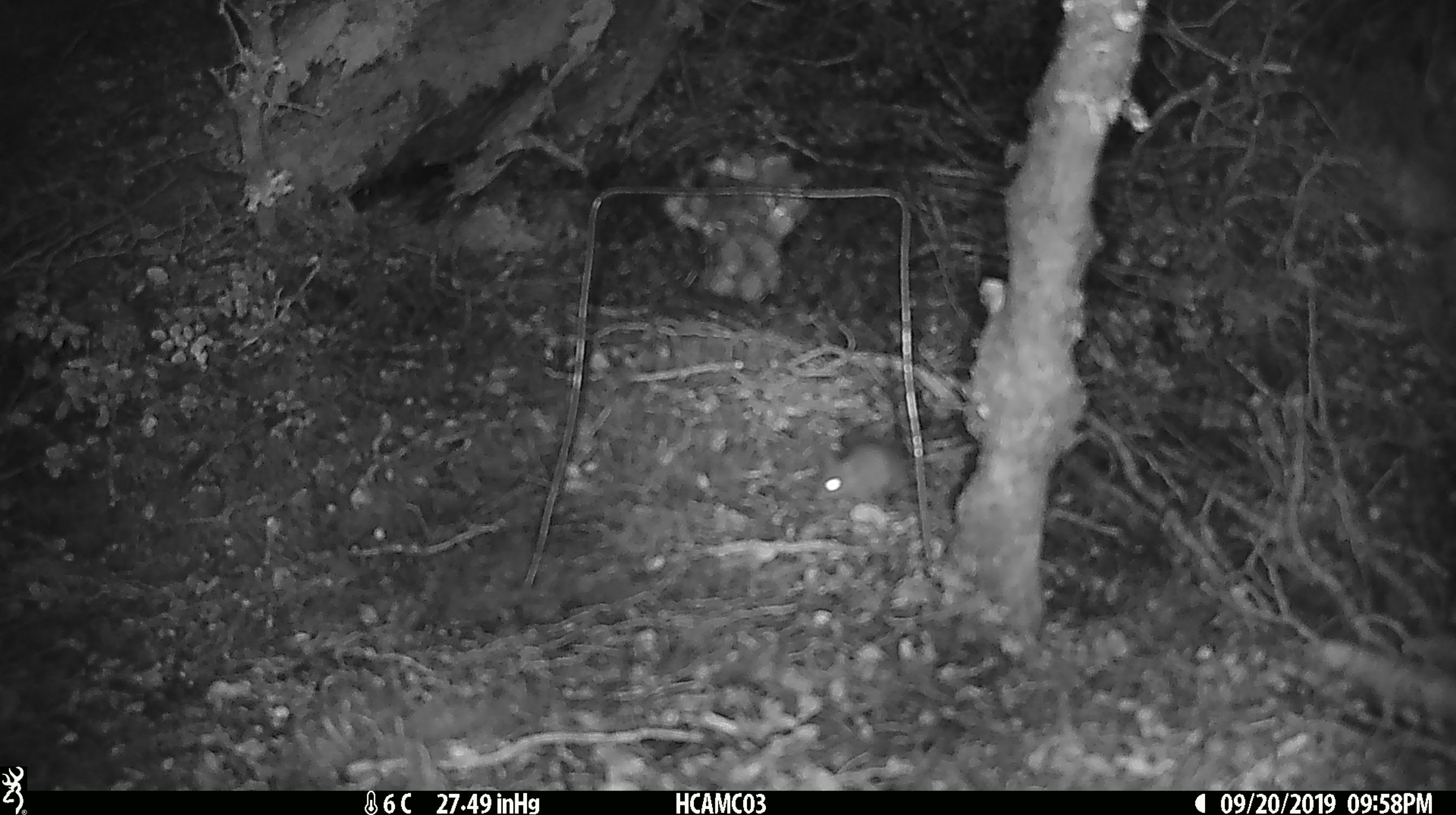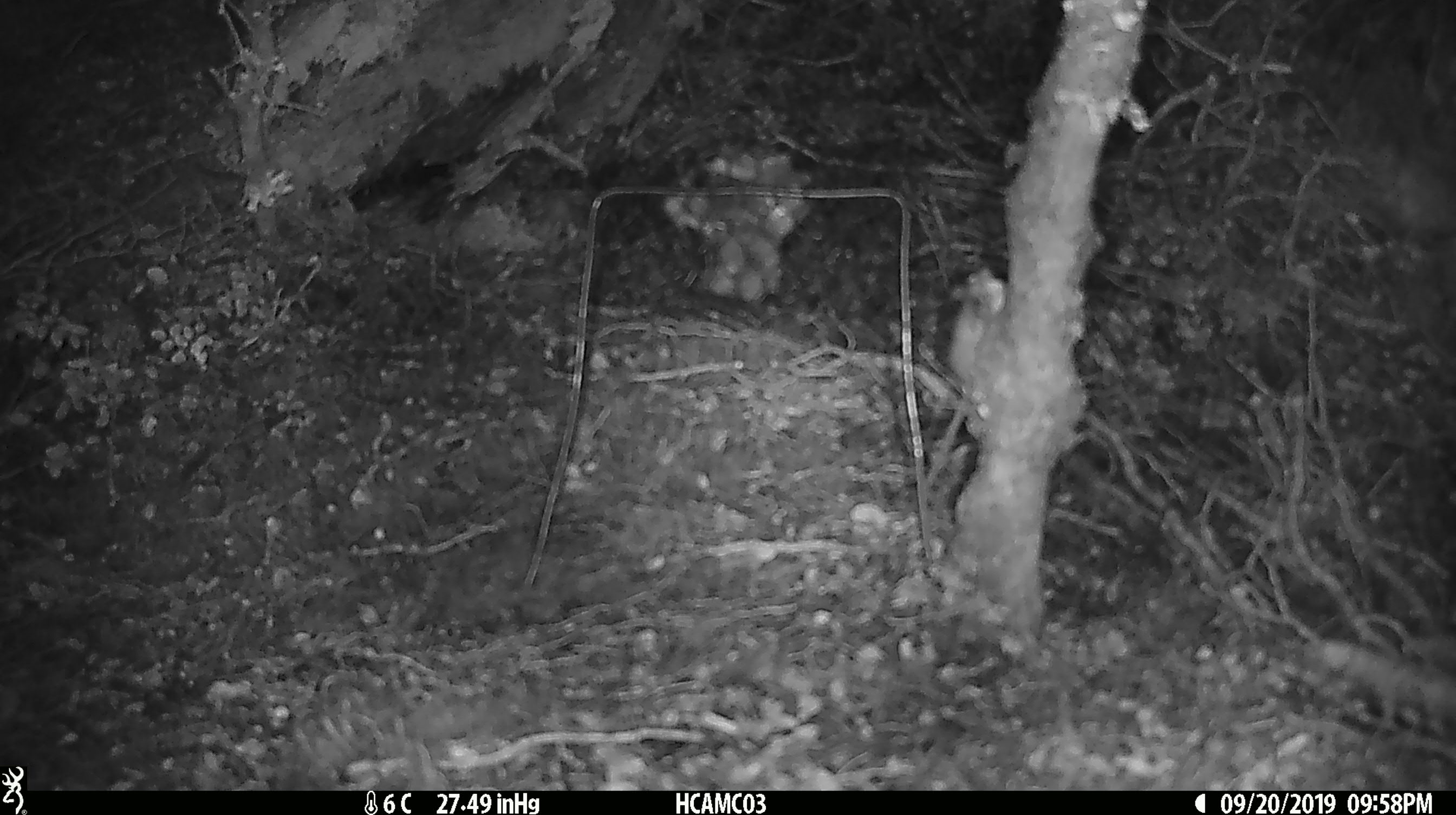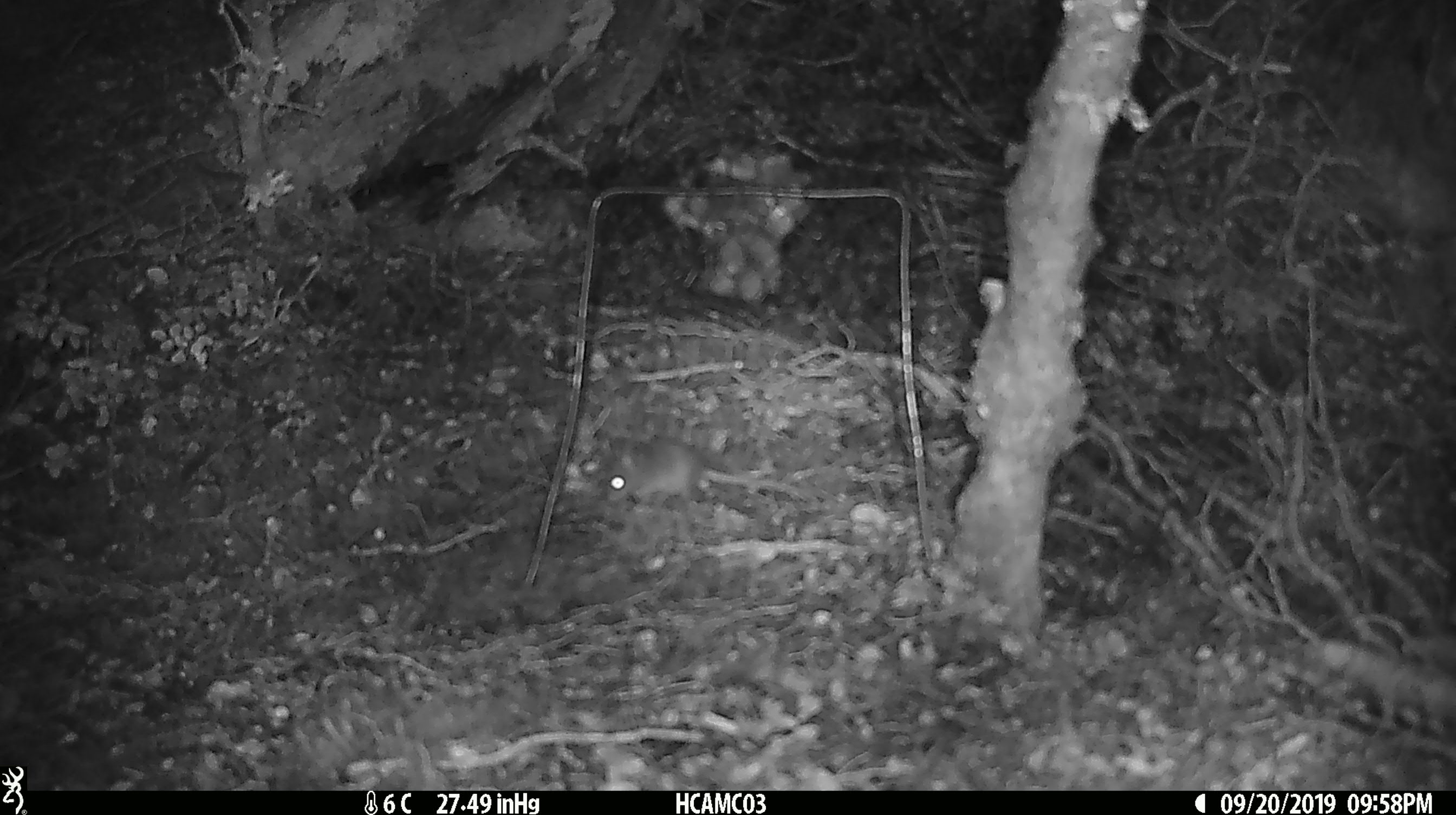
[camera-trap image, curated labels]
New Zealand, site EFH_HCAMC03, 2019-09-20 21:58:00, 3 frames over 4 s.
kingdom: Animalia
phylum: Chordata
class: Mammalia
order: Rodentia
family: Muridae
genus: Mus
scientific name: Mus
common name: mouse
Mouse (Mus).